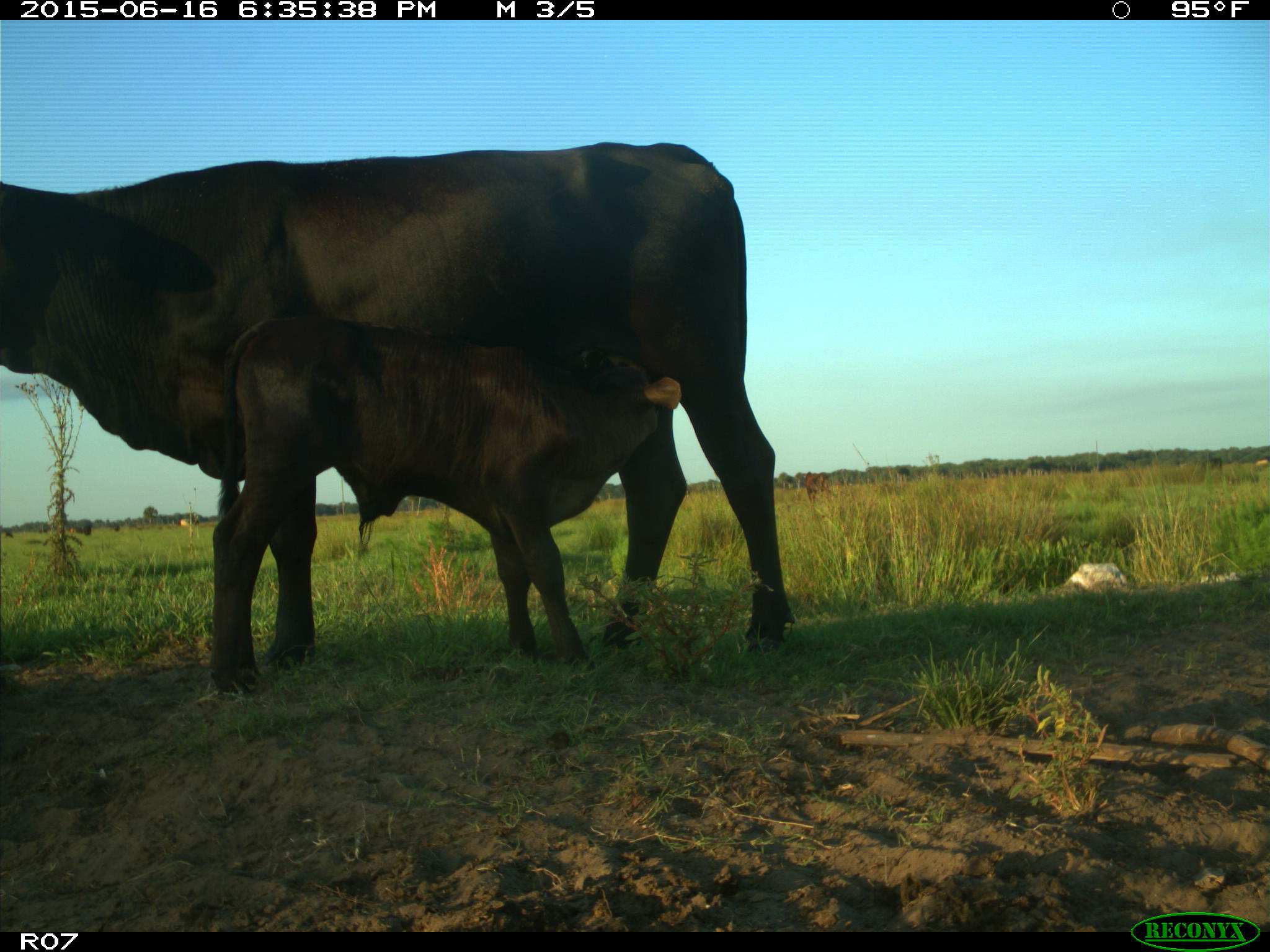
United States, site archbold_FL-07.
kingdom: Animalia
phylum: Chordata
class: Mammalia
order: Artiodactyla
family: Bovidae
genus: Bos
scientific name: Bos taurus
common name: domestic cow